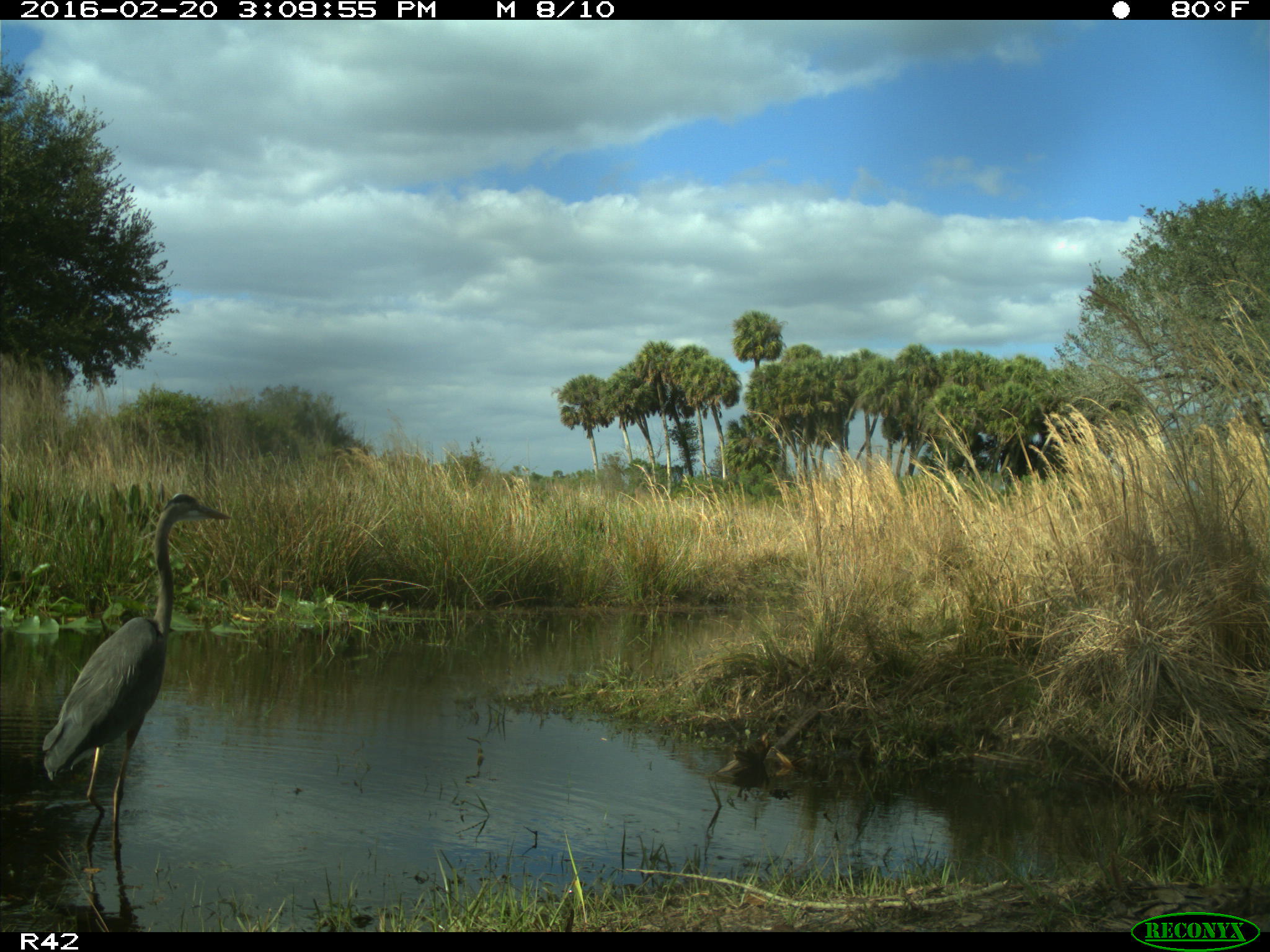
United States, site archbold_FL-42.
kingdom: Animalia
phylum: Chordata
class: Aves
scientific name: Aves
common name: birds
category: unidentified bird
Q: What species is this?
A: Unidentified bird (birds) (Aves).